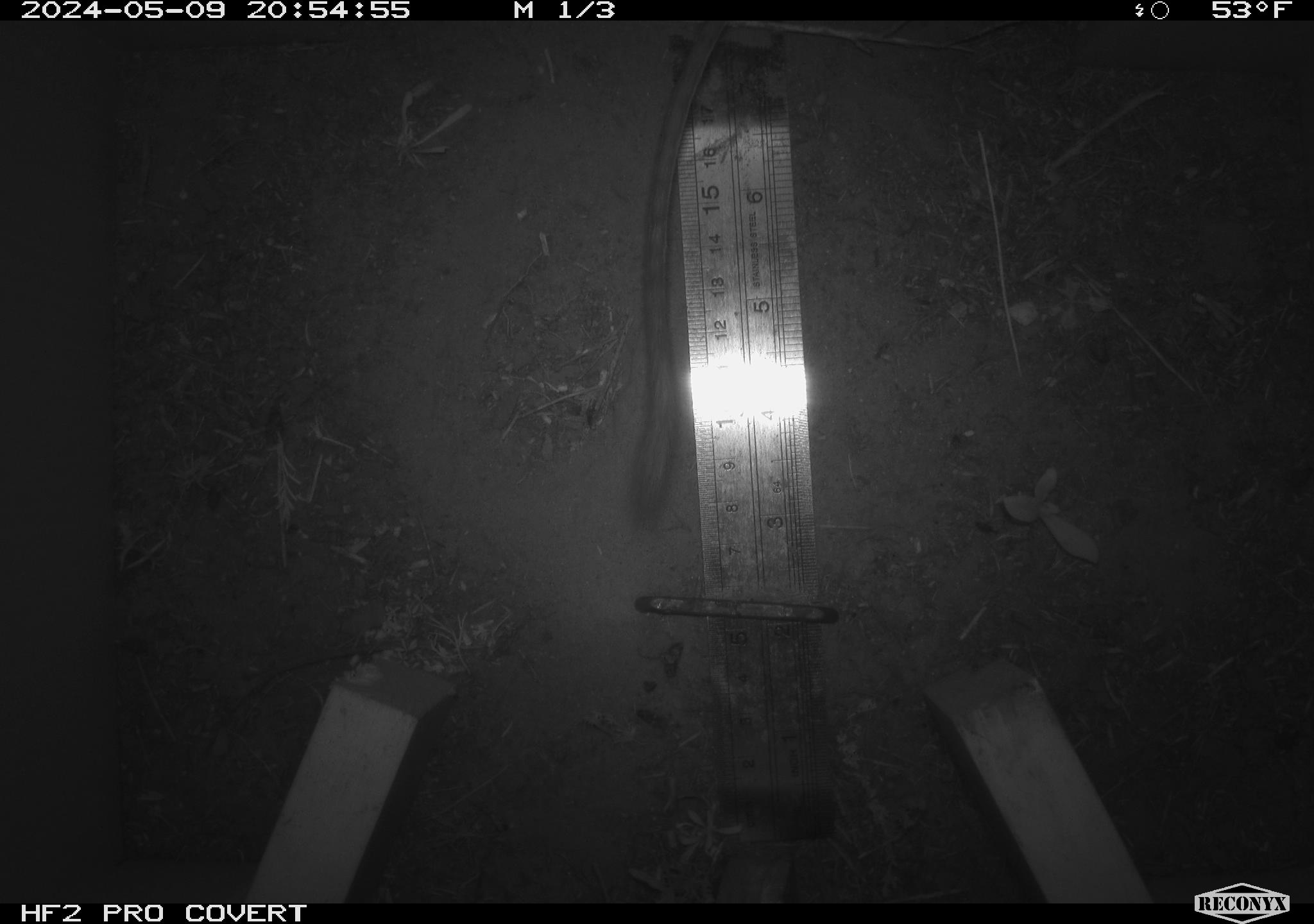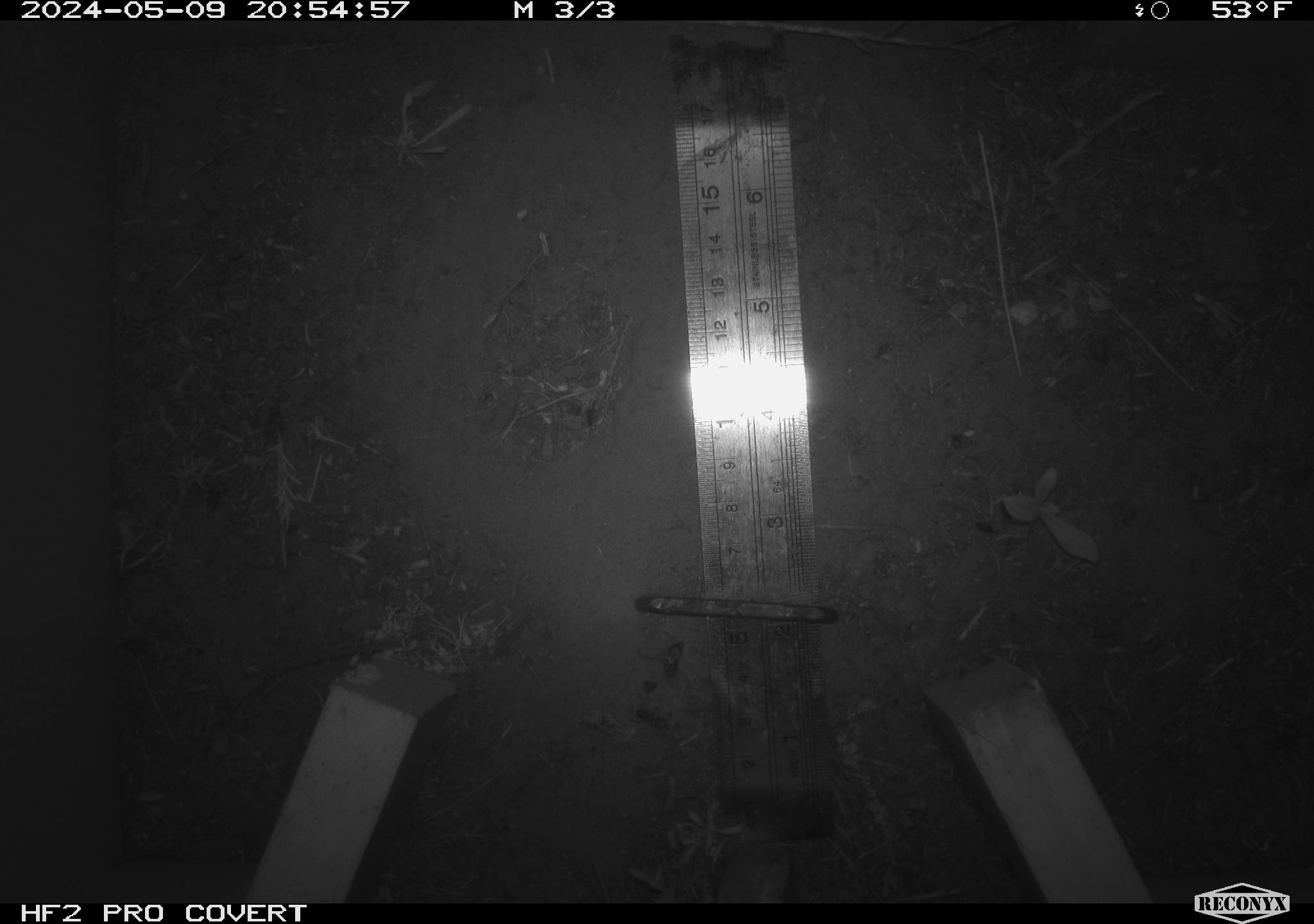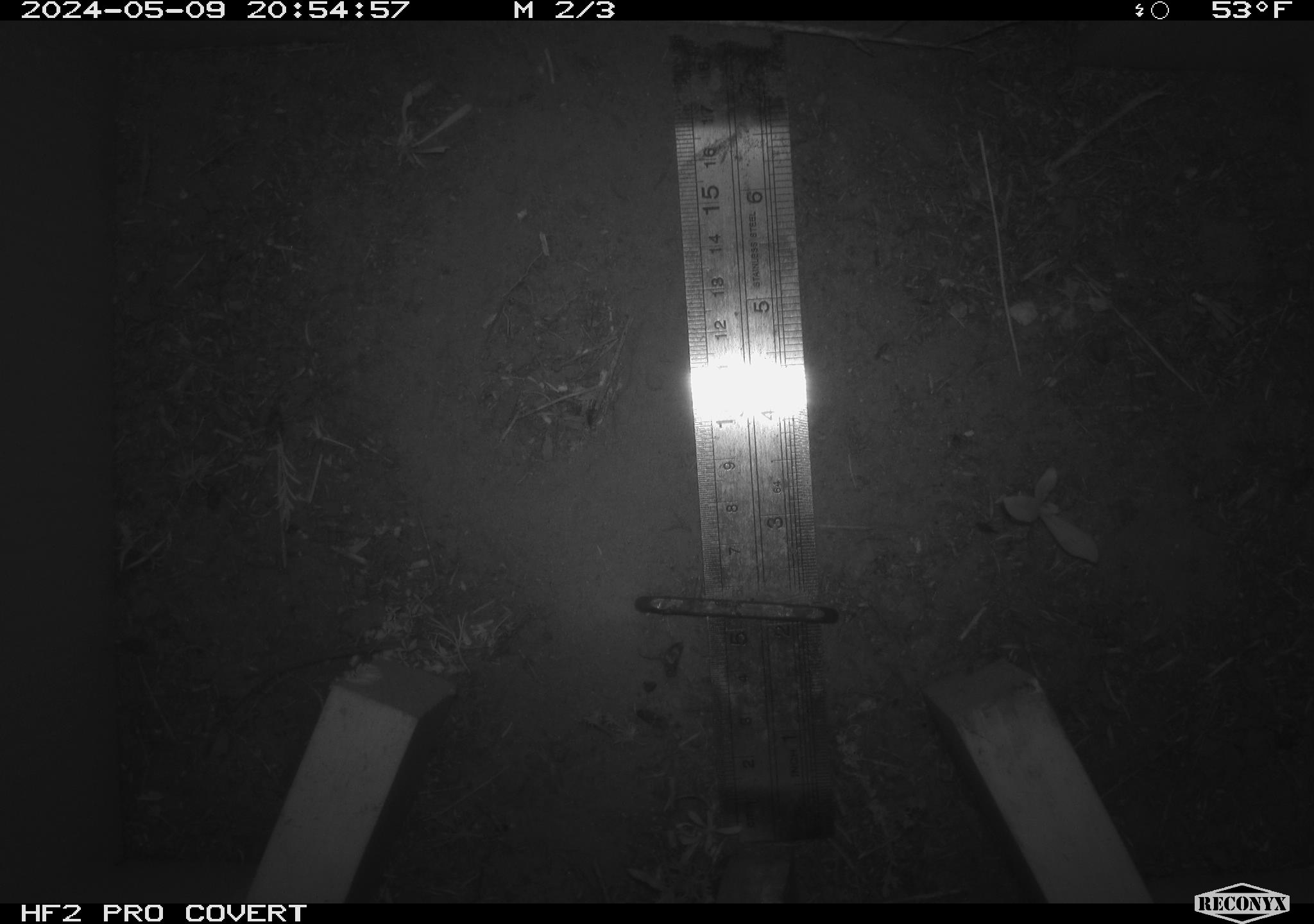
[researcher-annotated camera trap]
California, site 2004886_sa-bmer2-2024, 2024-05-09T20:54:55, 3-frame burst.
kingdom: Animalia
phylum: Chordata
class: Mammalia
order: Rodentia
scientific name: Rodentia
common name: mouse species